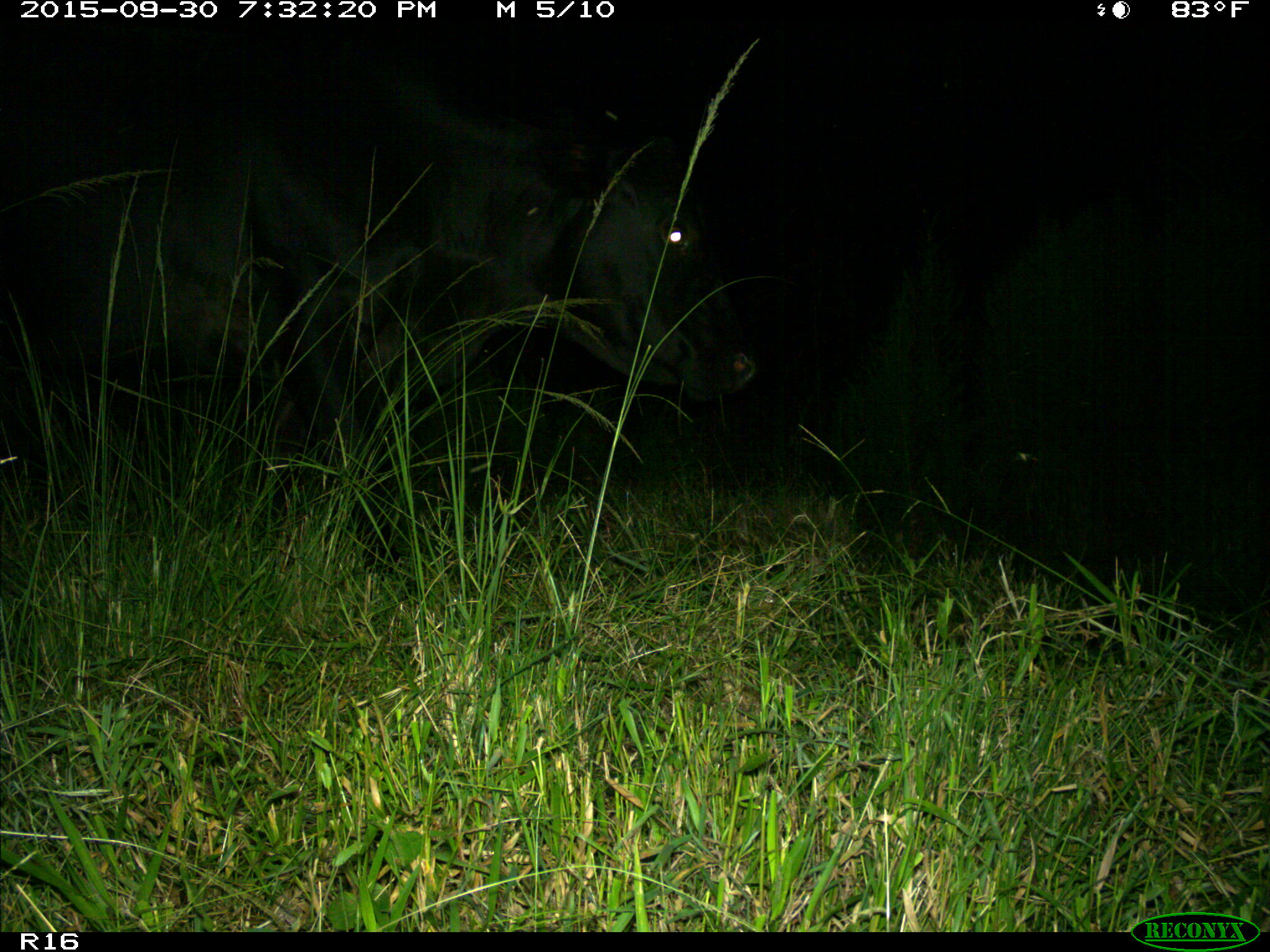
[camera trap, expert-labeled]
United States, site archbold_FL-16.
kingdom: Animalia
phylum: Chordata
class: Mammalia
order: Artiodactyla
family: Bovidae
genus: Bos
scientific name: Bos taurus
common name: domestic cow